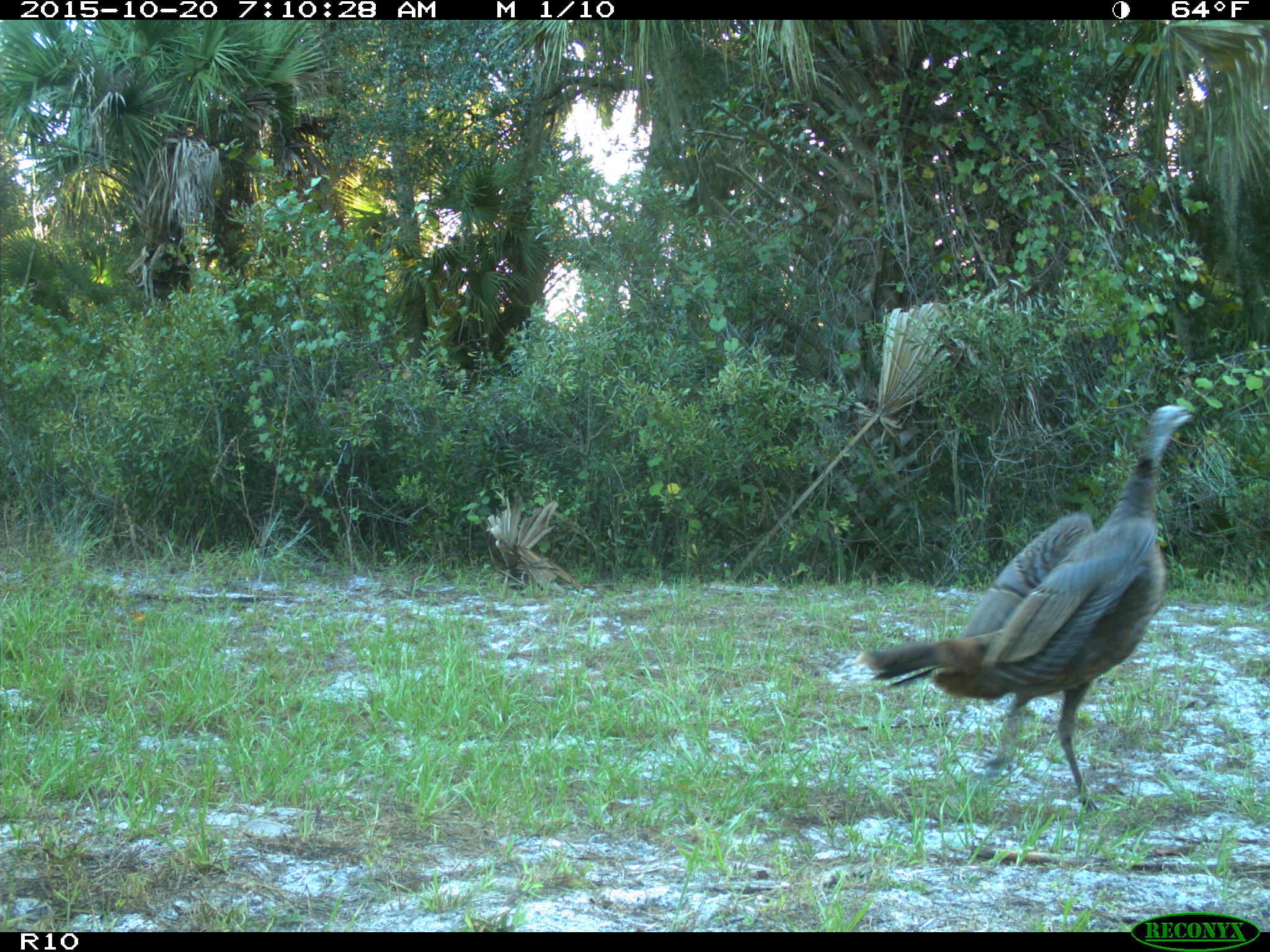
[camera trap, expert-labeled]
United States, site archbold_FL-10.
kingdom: Animalia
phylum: Chordata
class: Aves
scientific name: Aves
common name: birds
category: unidentified bird